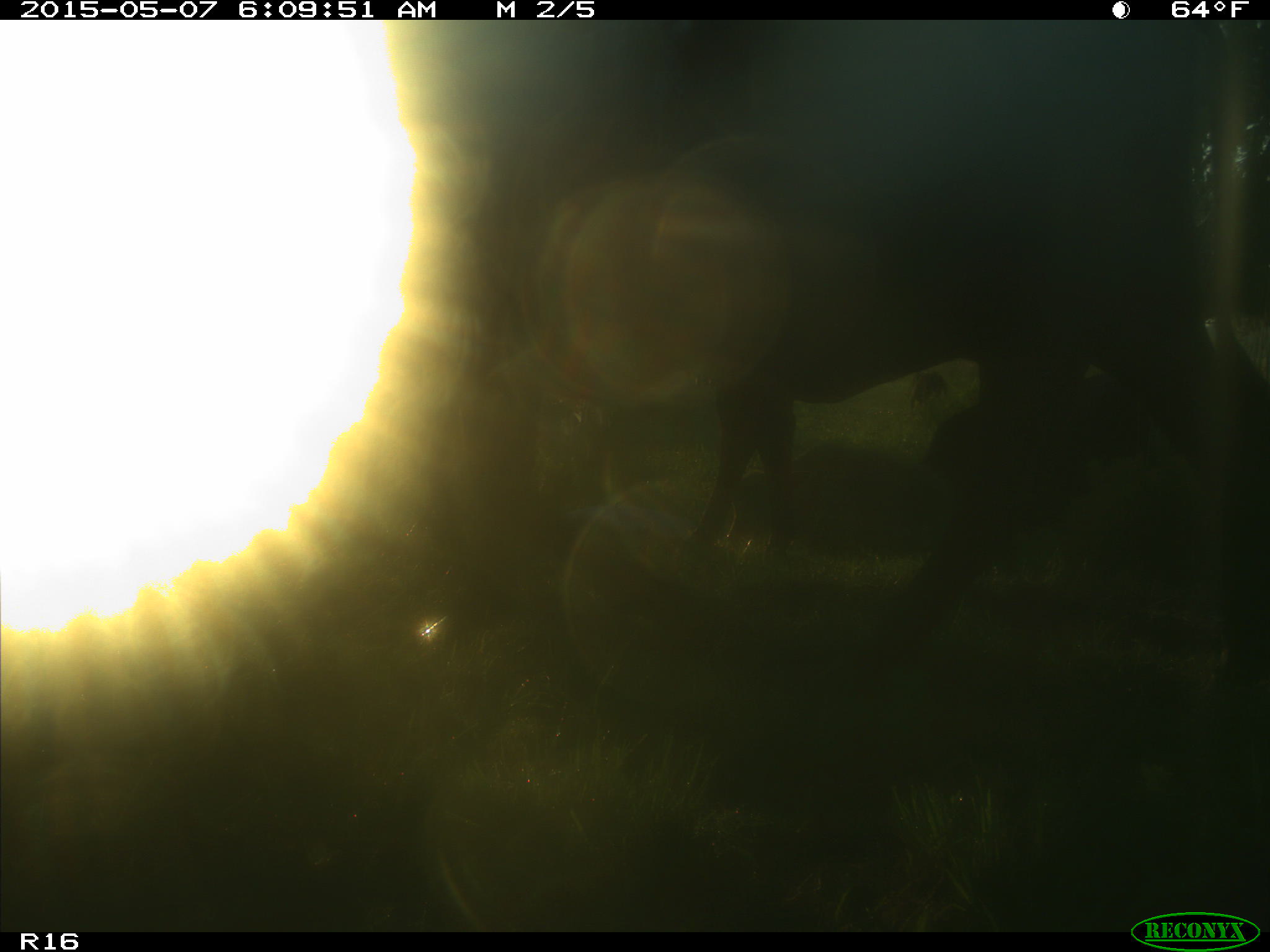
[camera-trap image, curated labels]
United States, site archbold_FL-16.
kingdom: Animalia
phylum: Chordata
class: Mammalia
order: Artiodactyla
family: Bovidae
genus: Bos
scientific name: Bos taurus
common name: domestic cow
Bos taurus (domestic cow).